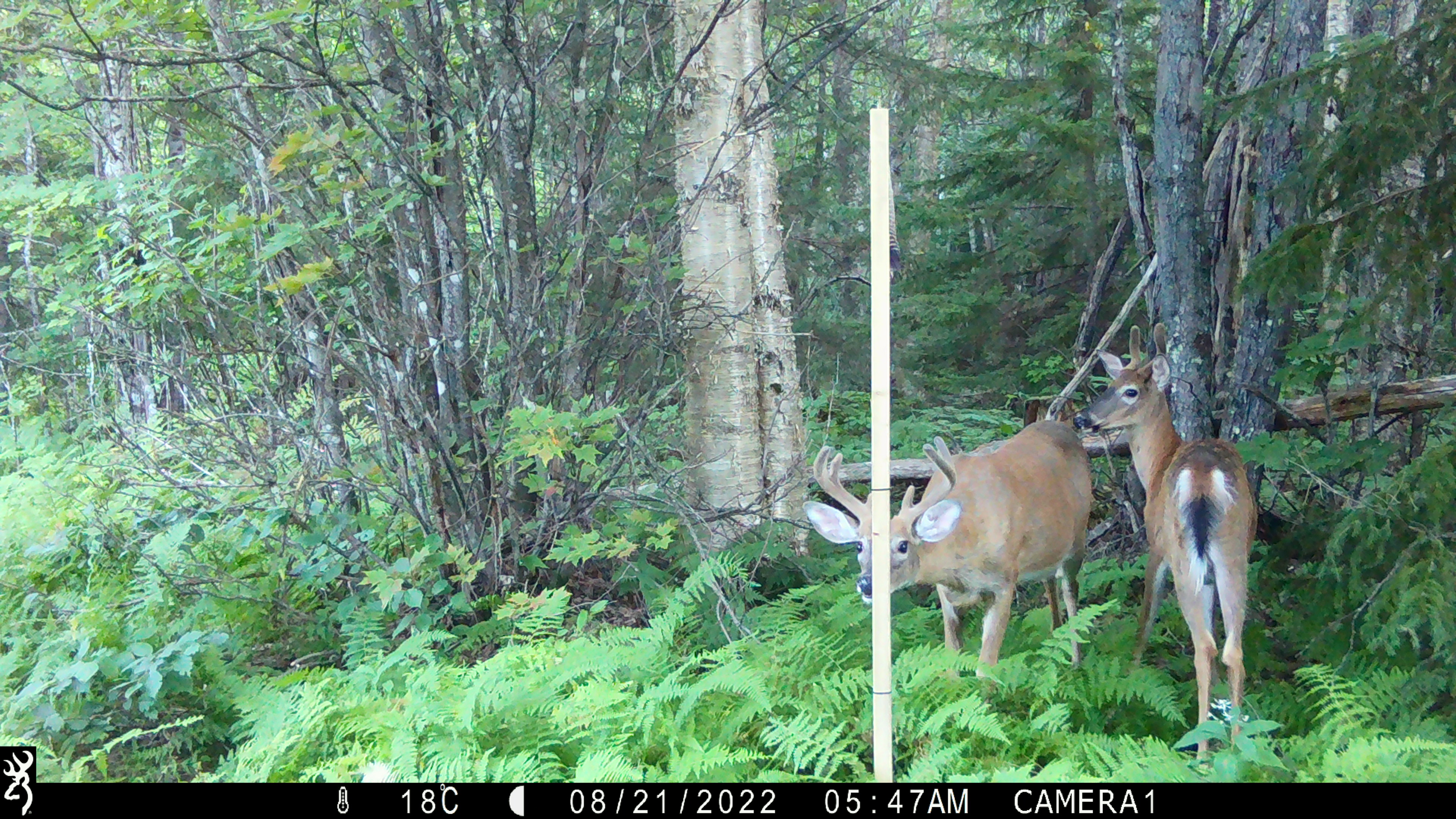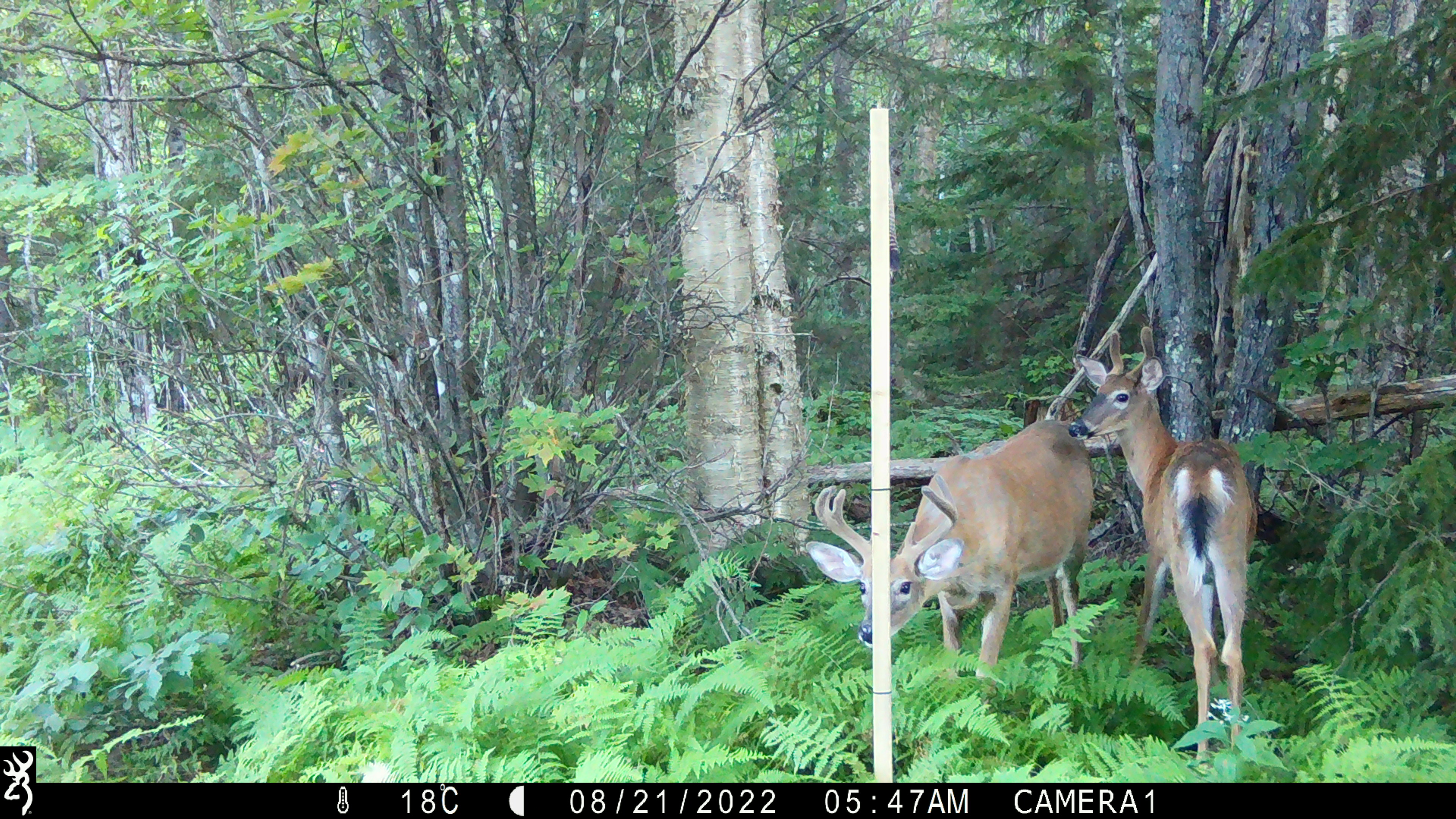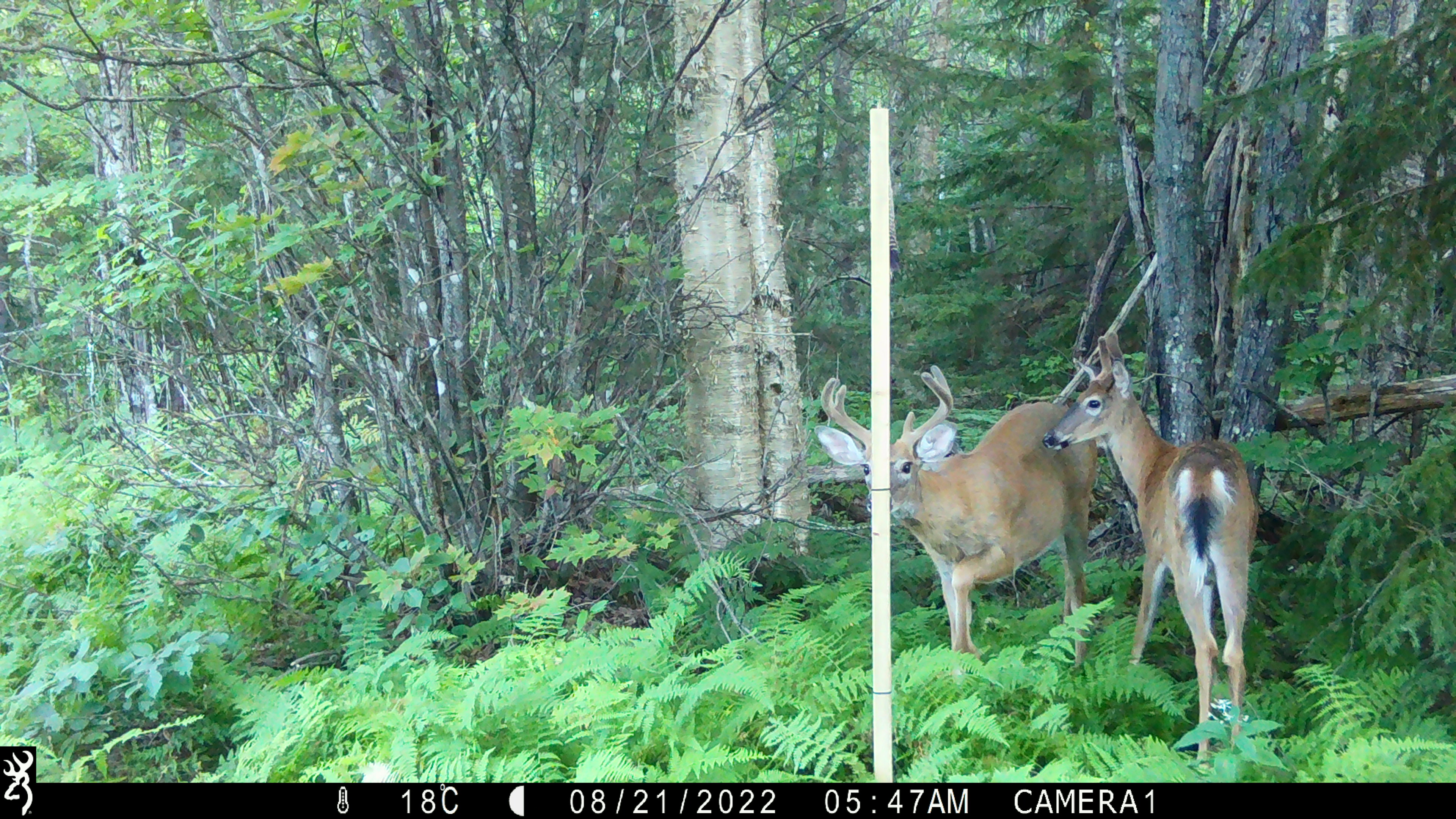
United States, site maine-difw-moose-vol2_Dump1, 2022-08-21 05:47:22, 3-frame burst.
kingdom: Animalia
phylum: Chordata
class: Mammalia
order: Artiodactyla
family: Cervidae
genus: Odocoileus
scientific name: Odocoileus virginianus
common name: white-tailed deer